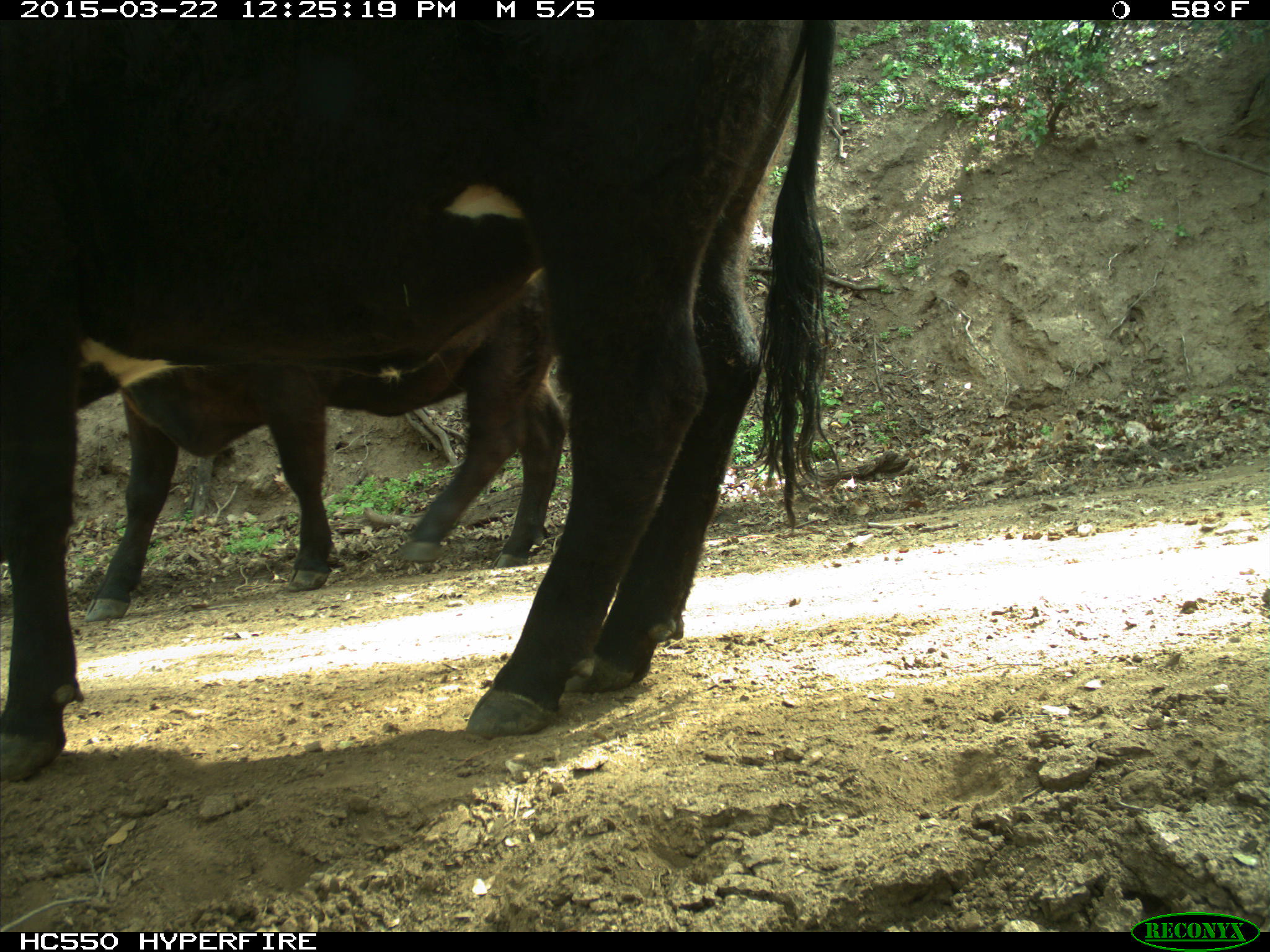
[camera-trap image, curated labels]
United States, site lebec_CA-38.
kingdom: Animalia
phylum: Chordata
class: Mammalia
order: Artiodactyla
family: Bovidae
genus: Bos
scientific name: Bos taurus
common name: domestic cow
Bos taurus (domestic cow).